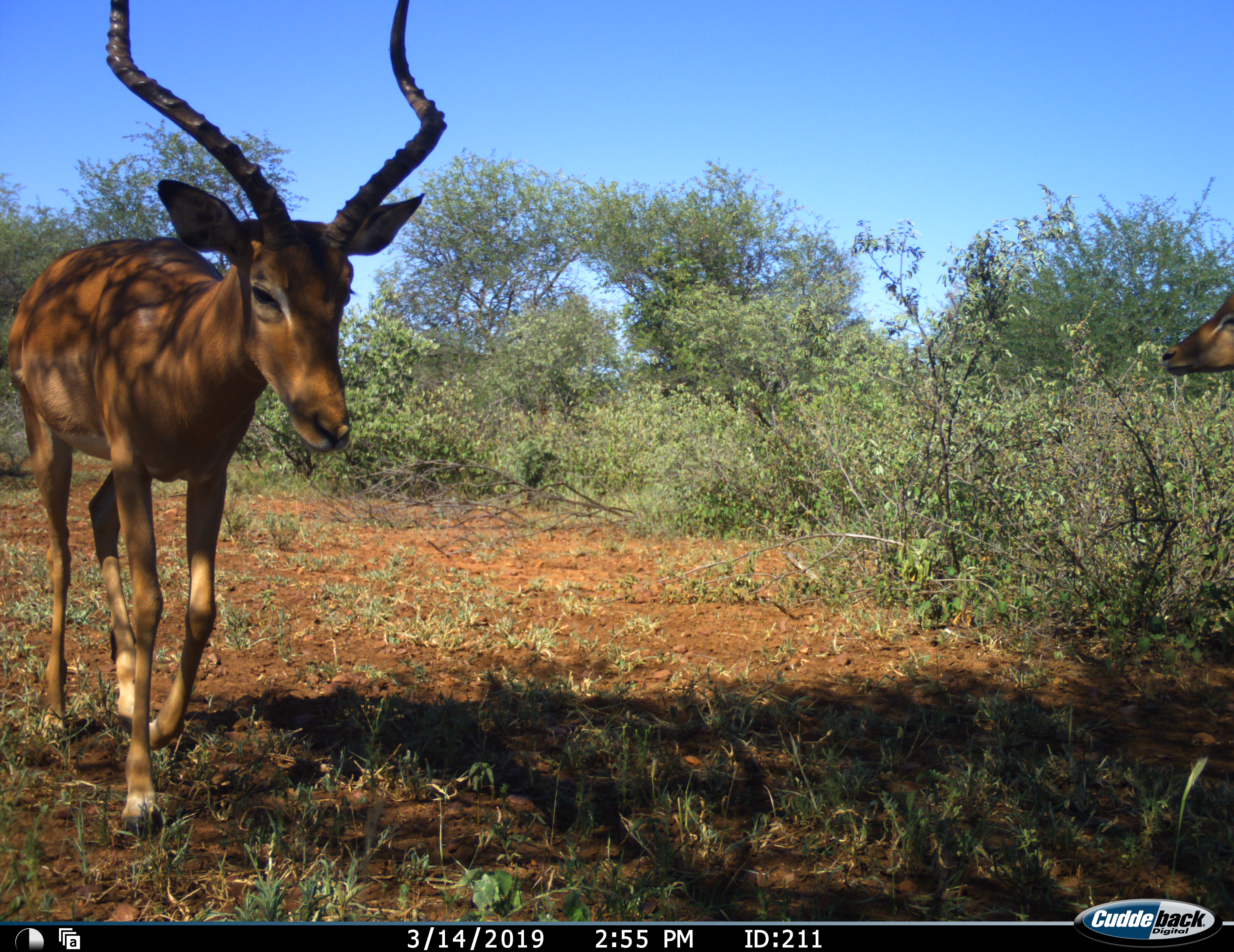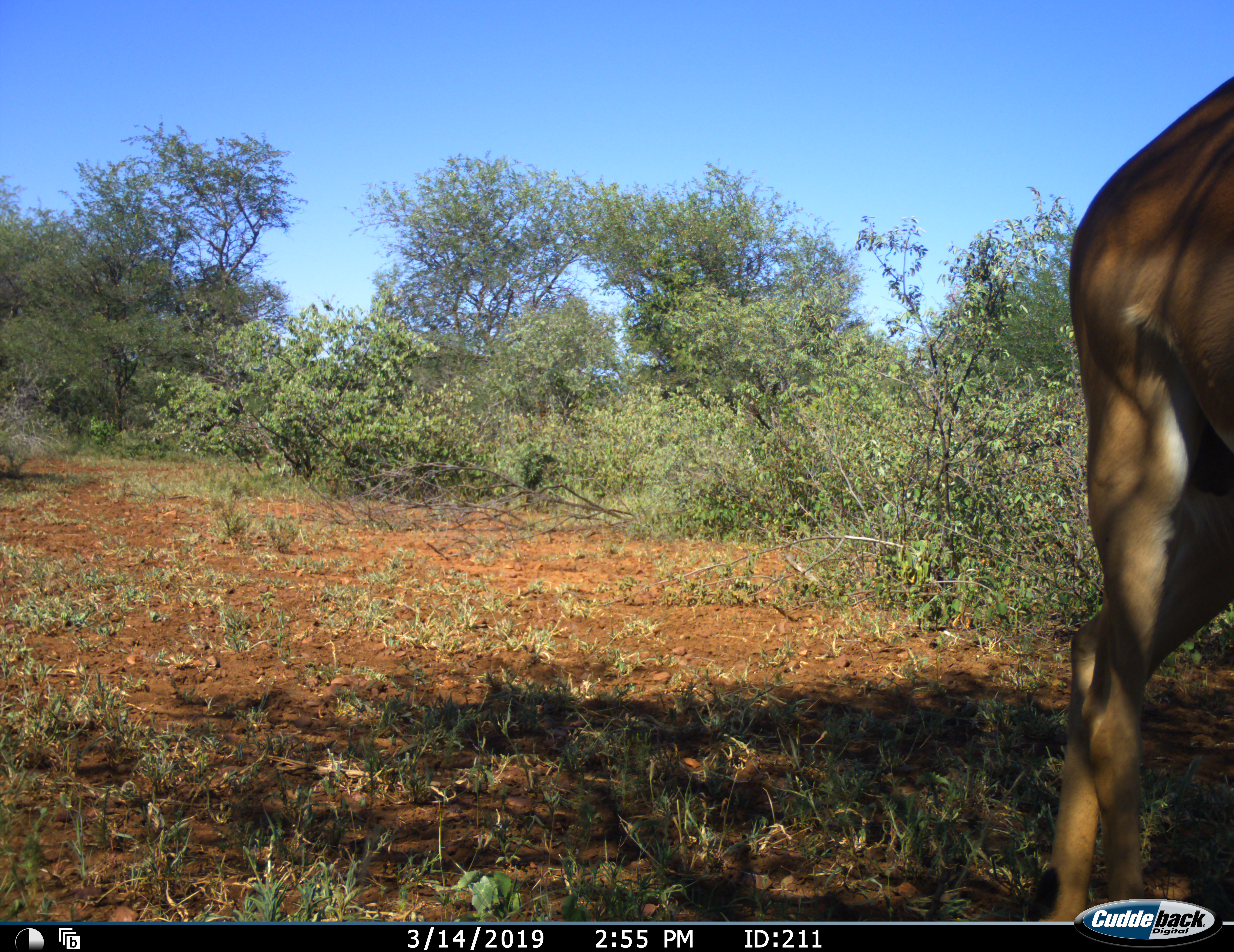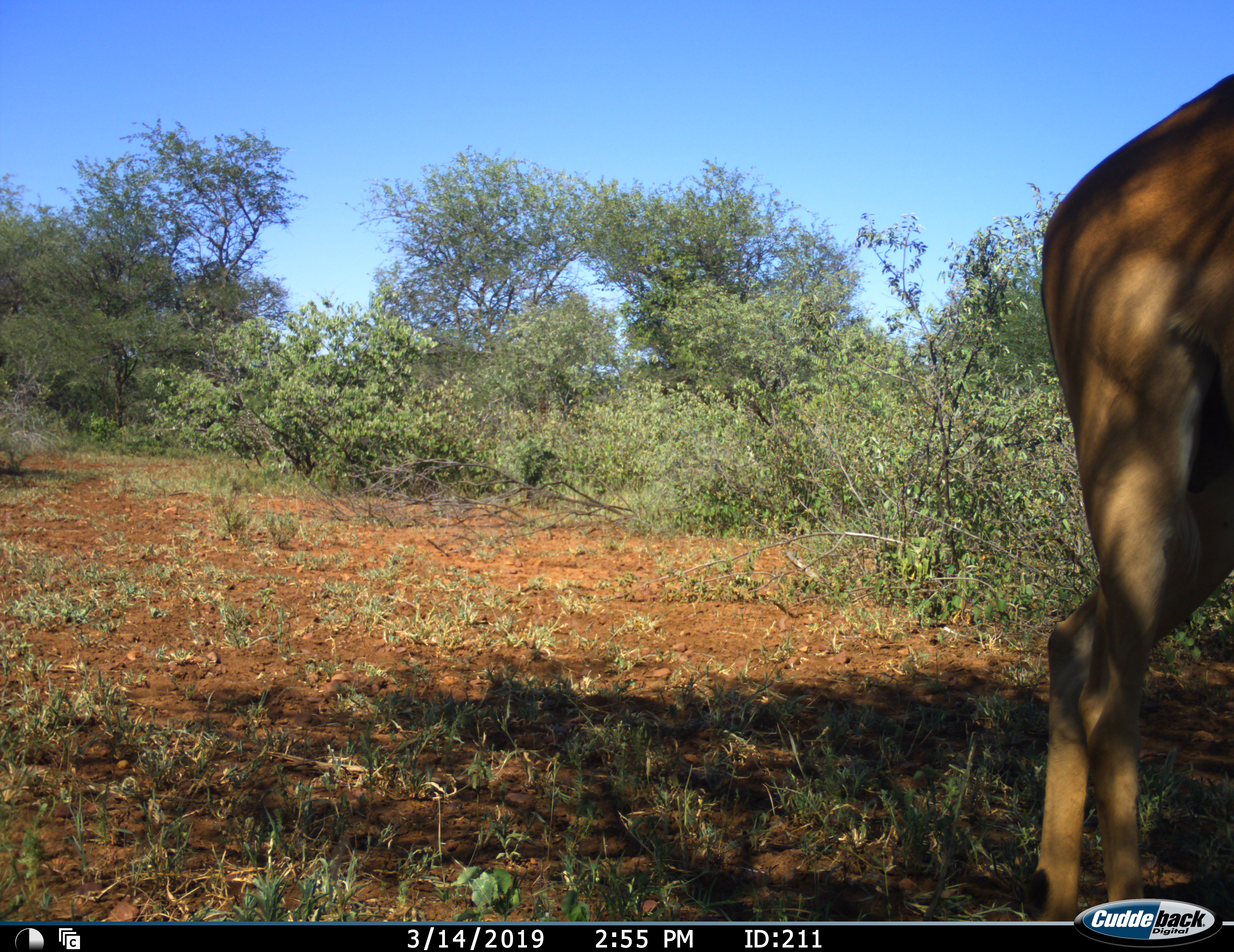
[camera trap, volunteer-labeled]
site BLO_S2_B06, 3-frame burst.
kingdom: Animalia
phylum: Chordata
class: Mammalia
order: Artiodactyla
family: Bovidae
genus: Aepyceros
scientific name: Aepyceros melampus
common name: impala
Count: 2.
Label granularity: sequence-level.